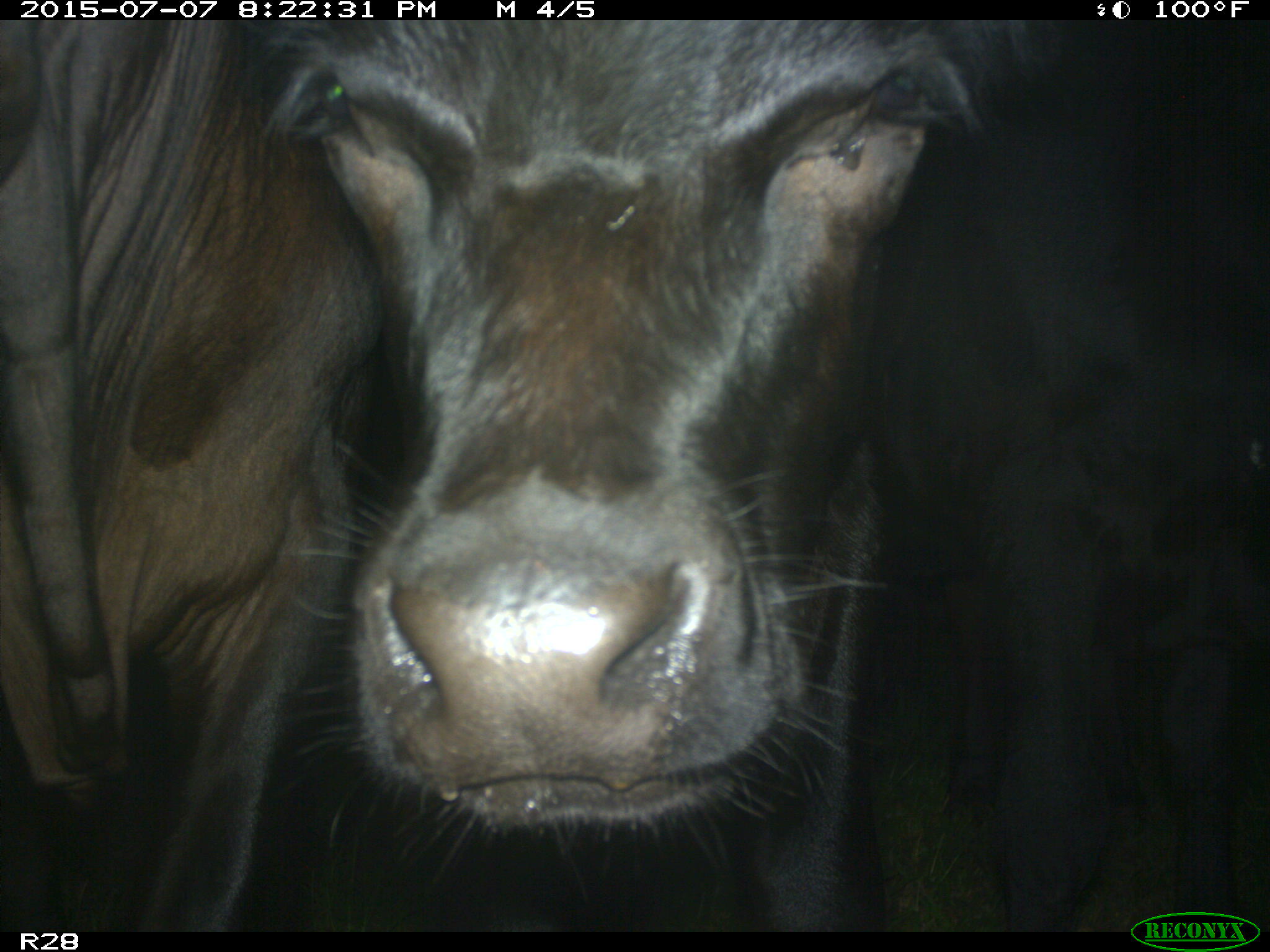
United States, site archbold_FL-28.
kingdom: Animalia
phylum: Chordata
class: Mammalia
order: Artiodactyla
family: Bovidae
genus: Bos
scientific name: Bos taurus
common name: domestic cow